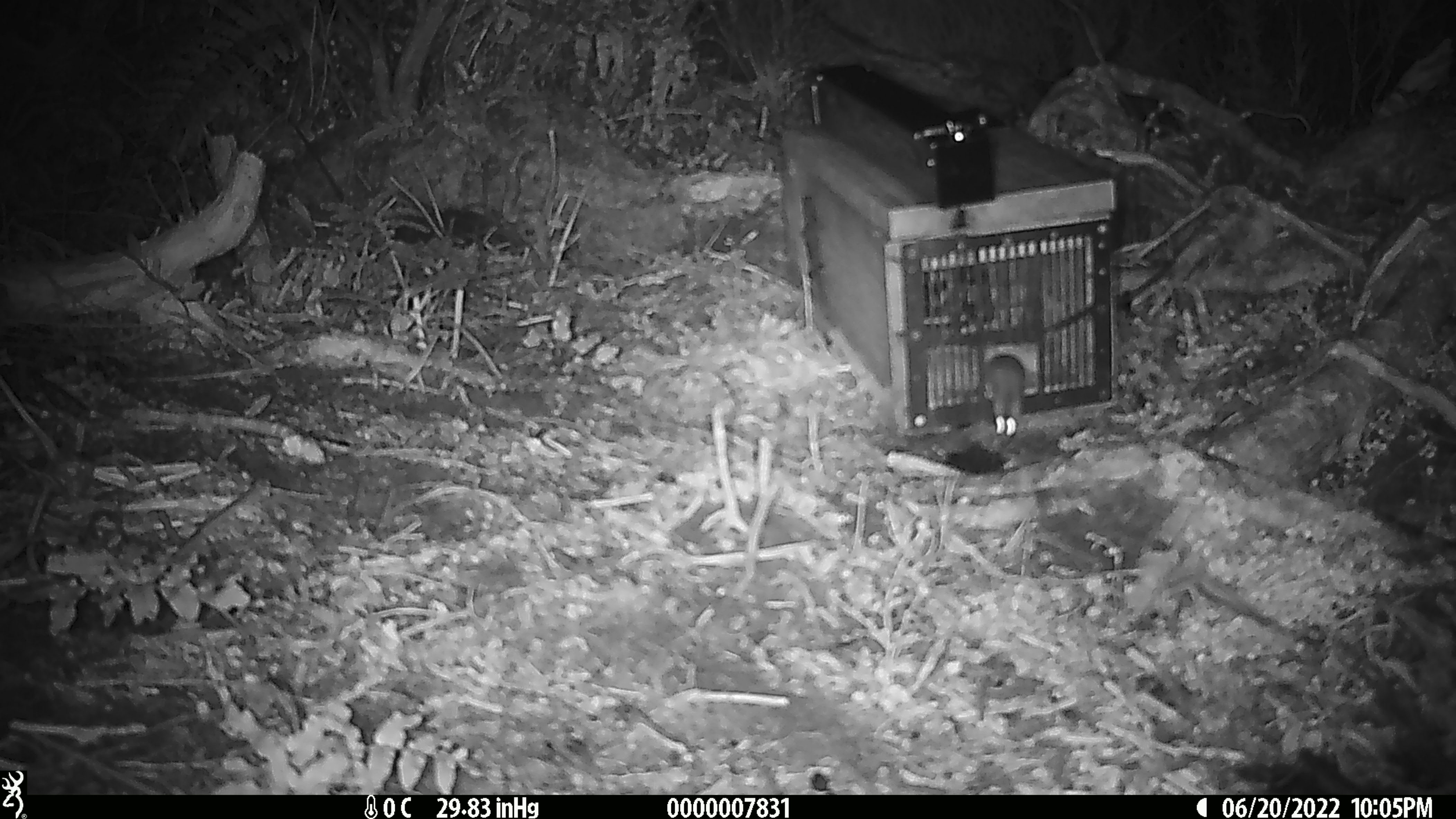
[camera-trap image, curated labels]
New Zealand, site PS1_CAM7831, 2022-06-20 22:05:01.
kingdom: Animalia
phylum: Chordata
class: Mammalia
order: Rodentia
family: Muridae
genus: Mus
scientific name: Mus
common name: mouse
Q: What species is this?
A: Mouse (Mus).